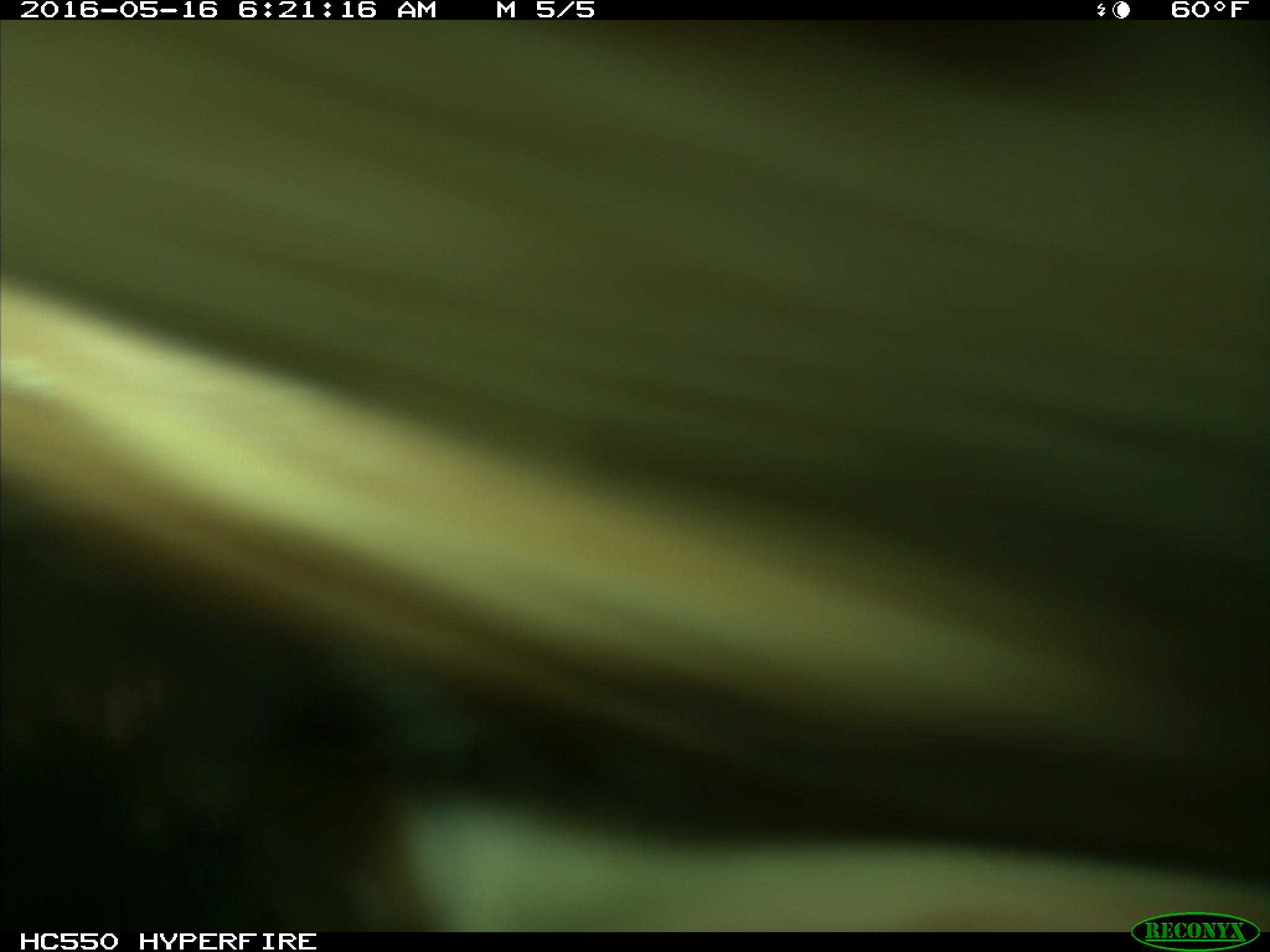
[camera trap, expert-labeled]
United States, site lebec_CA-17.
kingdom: Animalia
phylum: Chordata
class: Mammalia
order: Artiodactyla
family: Bovidae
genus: Bos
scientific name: Bos taurus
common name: domestic cow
Bos taurus (domestic cow).